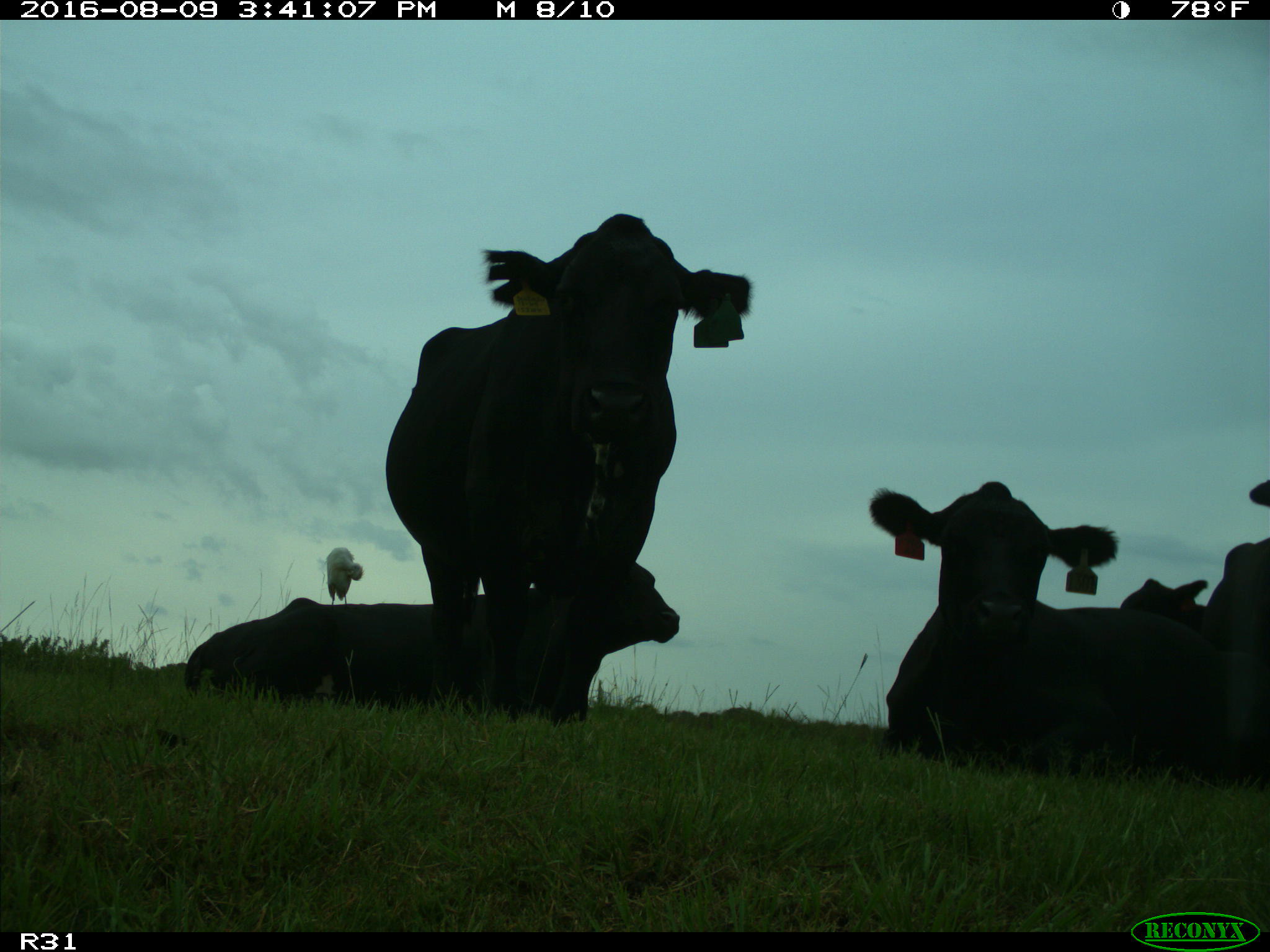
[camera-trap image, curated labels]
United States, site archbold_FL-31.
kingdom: Animalia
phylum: Chordata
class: Mammalia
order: Artiodactyla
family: Bovidae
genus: Bos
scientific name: Bos taurus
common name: domestic cow